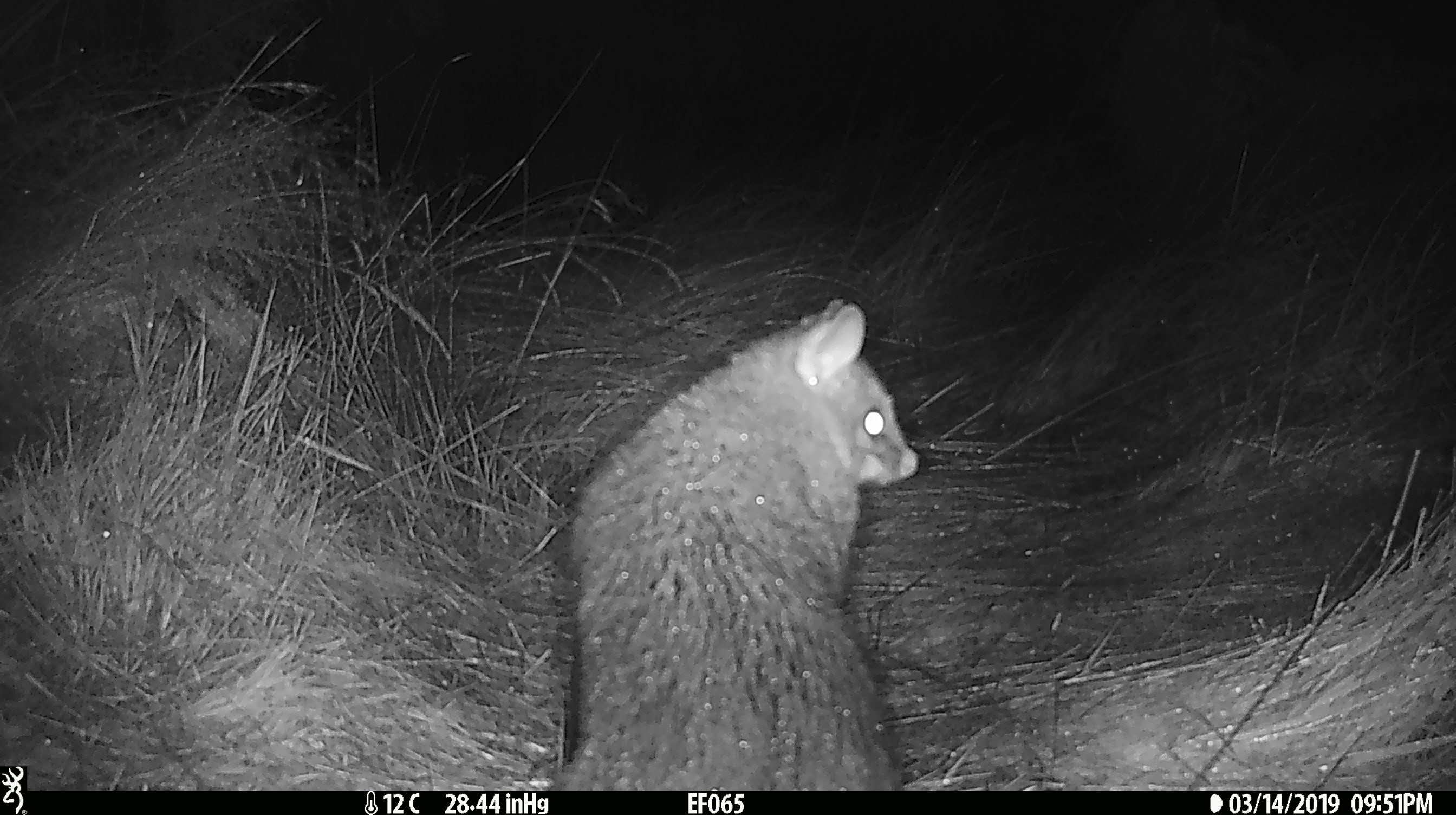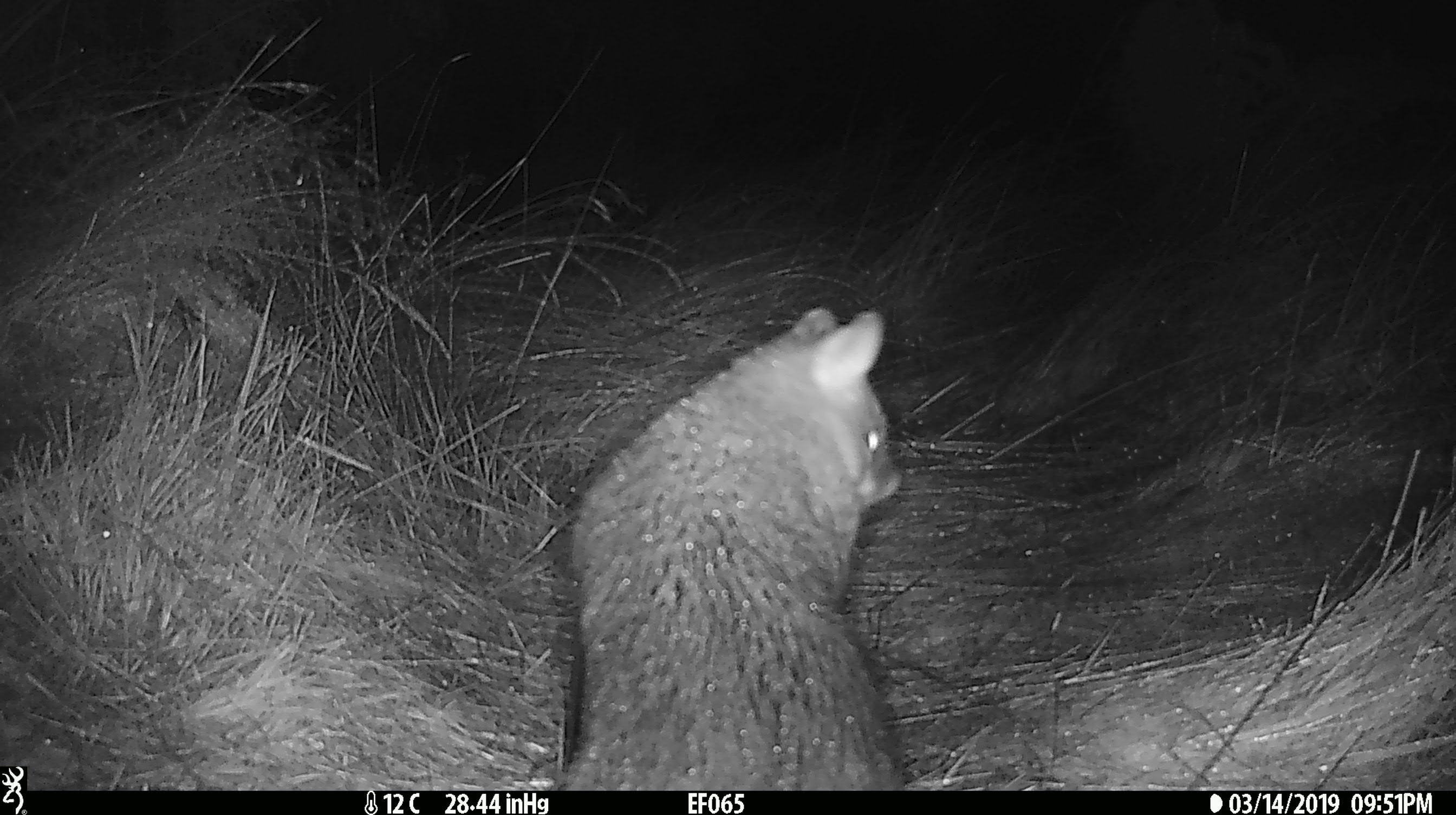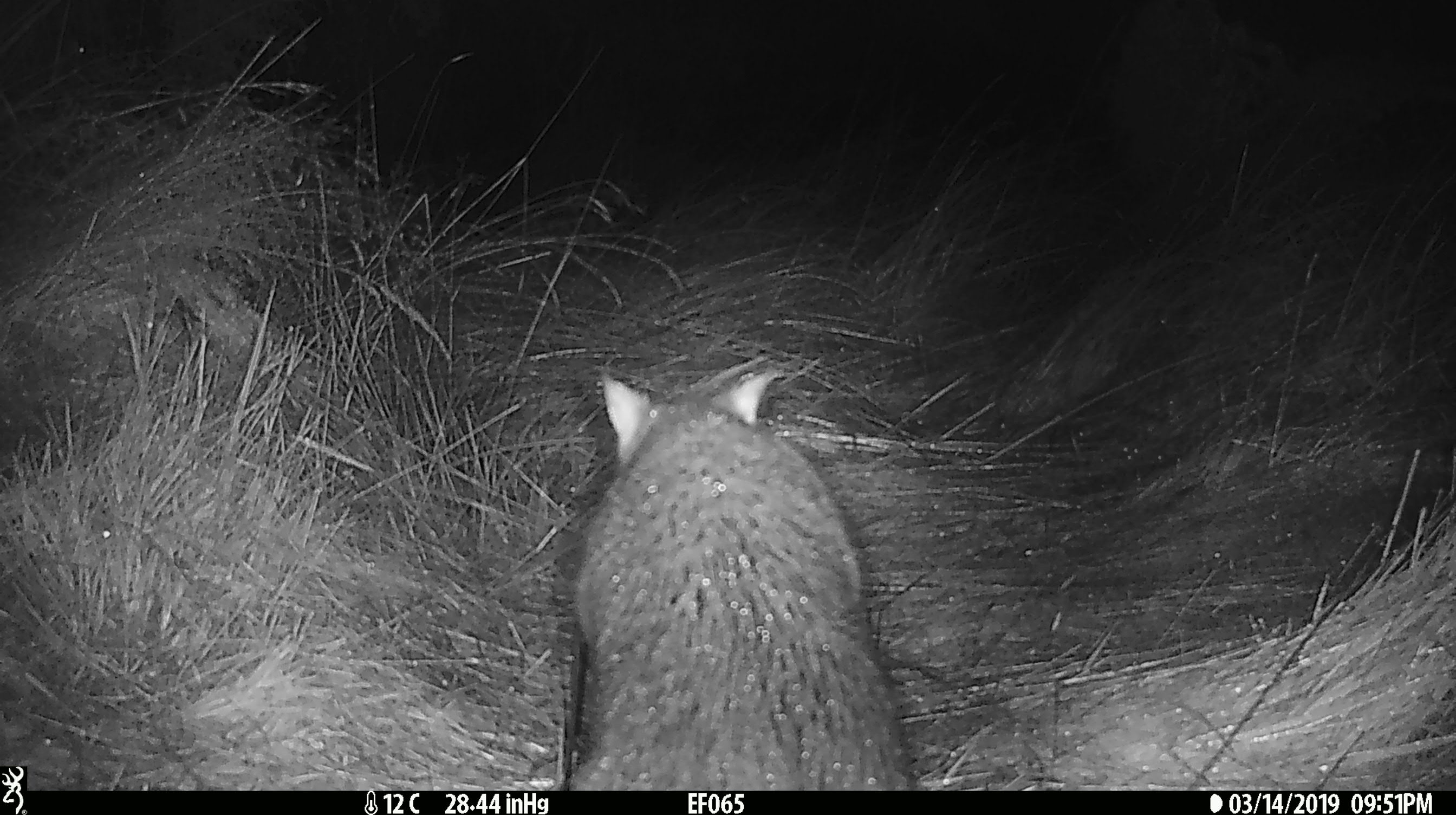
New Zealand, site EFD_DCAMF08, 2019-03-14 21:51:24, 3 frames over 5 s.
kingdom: Animalia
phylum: Chordata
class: Mammalia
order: Diprotodontia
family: Phalangeridae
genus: Trichosurus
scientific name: Trichosurus vulpecula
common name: common brushtail possum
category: possum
Possum (common brushtail possum) (Trichosurus vulpecula).